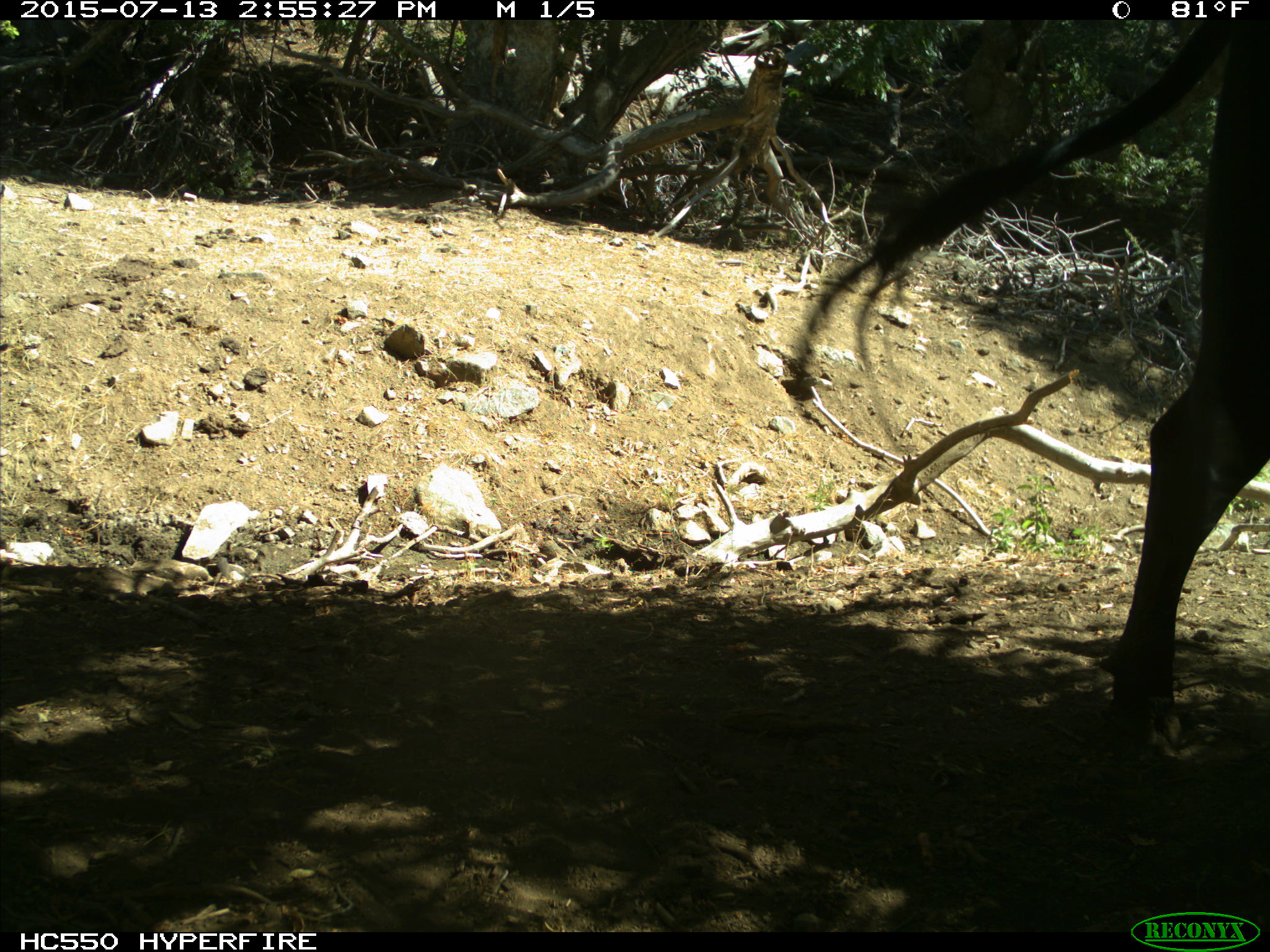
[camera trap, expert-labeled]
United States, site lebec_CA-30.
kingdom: Animalia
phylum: Chordata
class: Mammalia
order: Artiodactyla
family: Bovidae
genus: Bos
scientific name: Bos taurus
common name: domestic cow